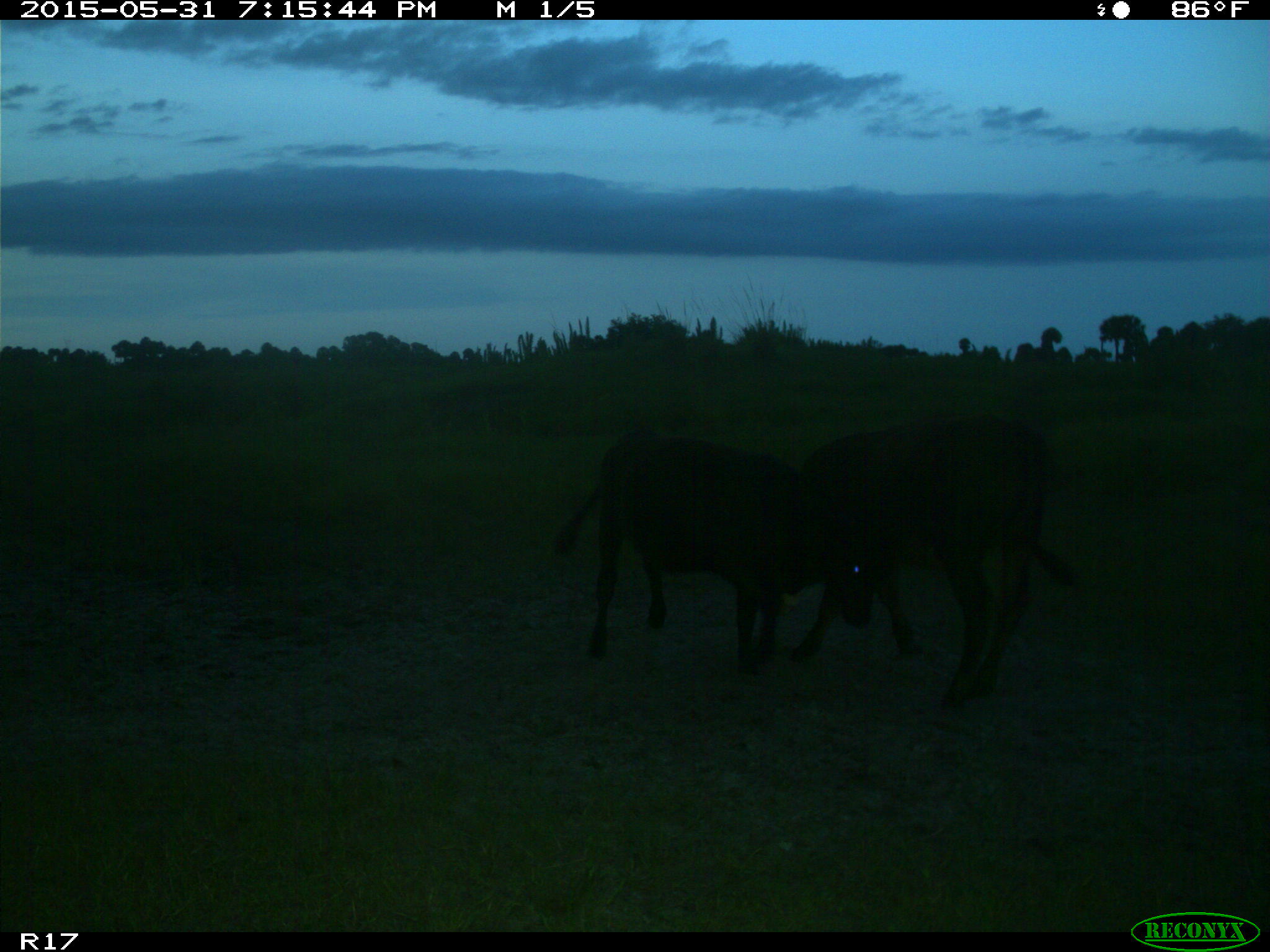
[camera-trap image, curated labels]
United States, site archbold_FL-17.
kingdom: Animalia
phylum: Chordata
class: Mammalia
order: Artiodactyla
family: Bovidae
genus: Bos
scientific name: Bos taurus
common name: domestic cow